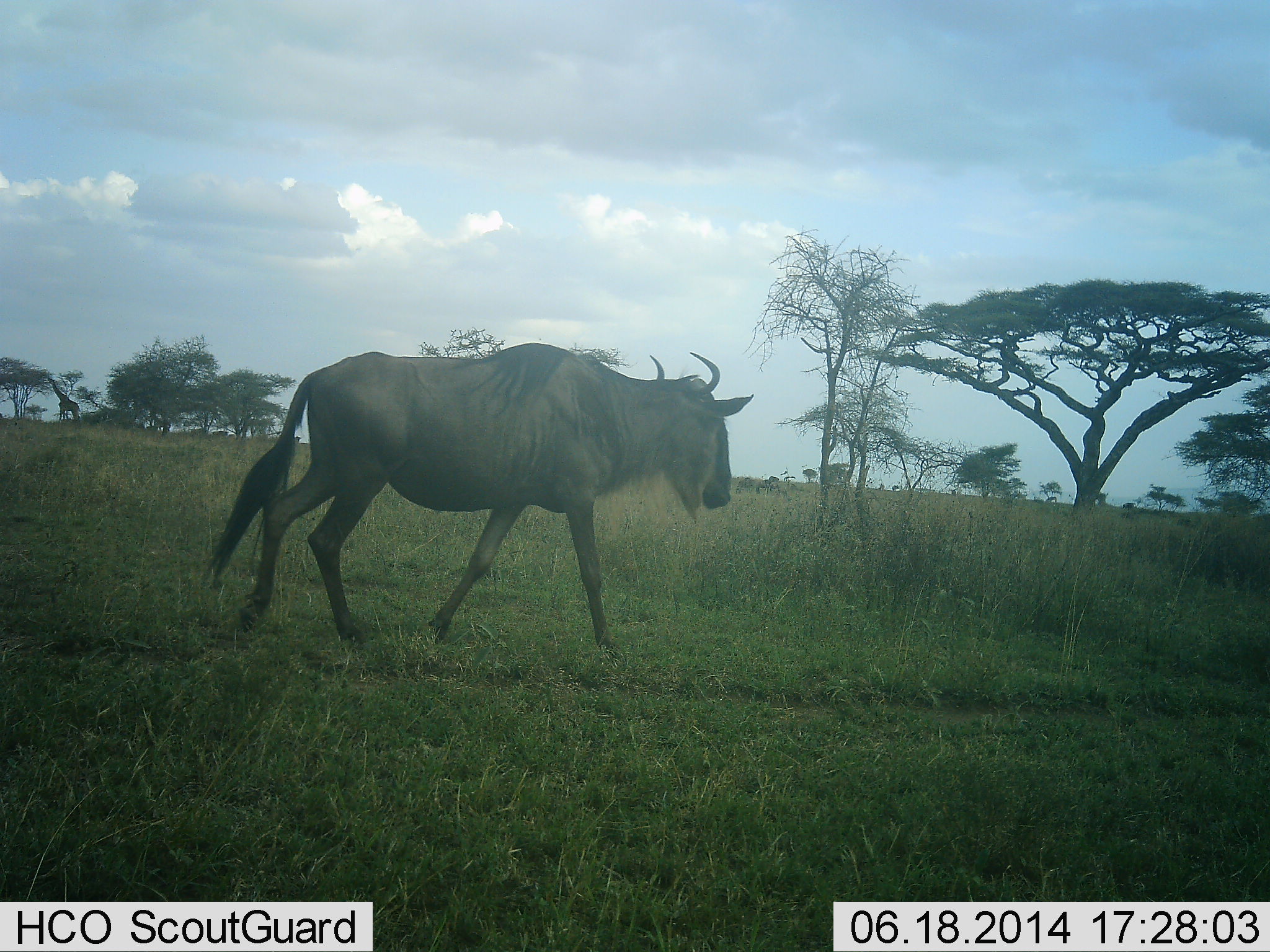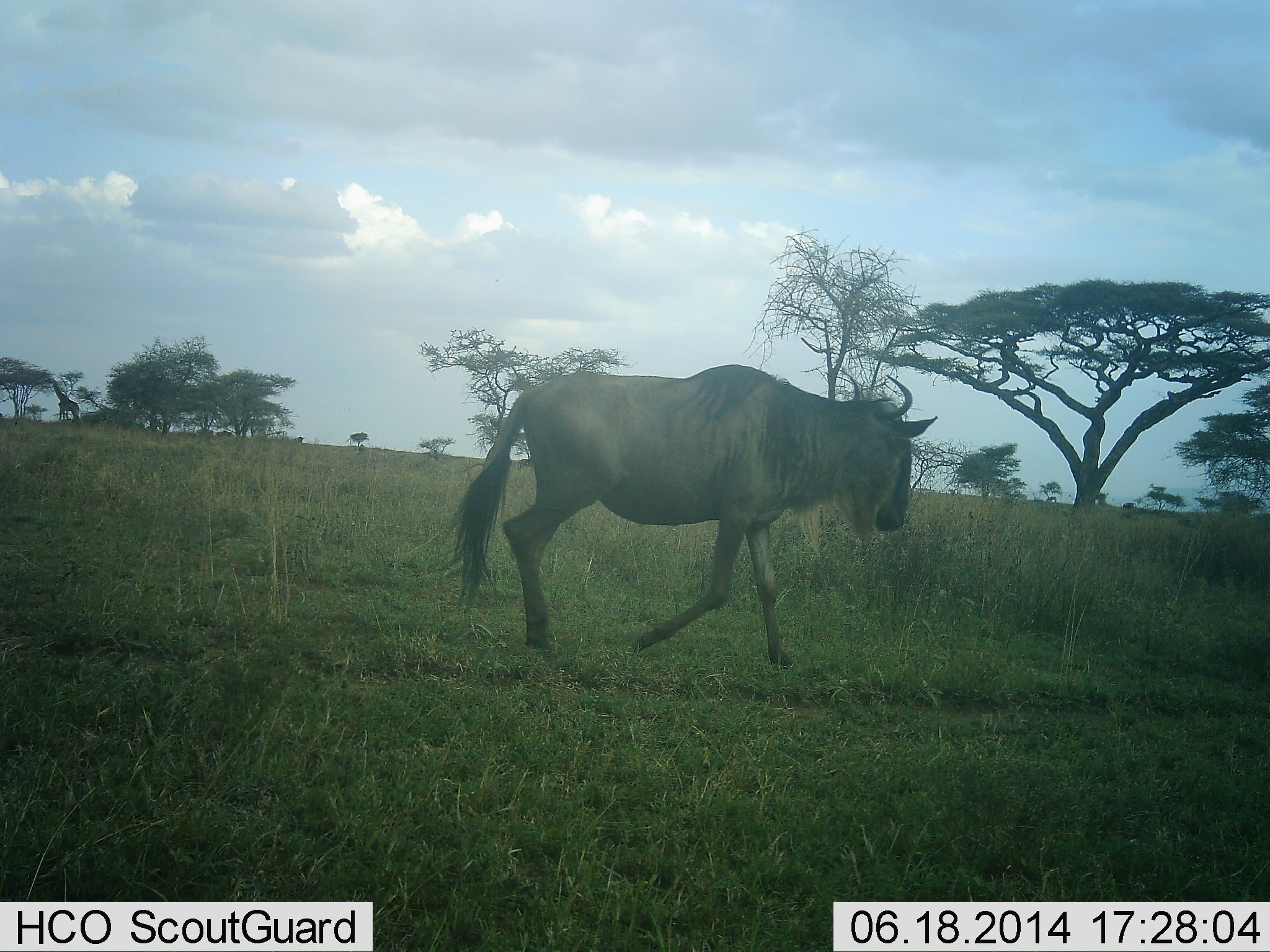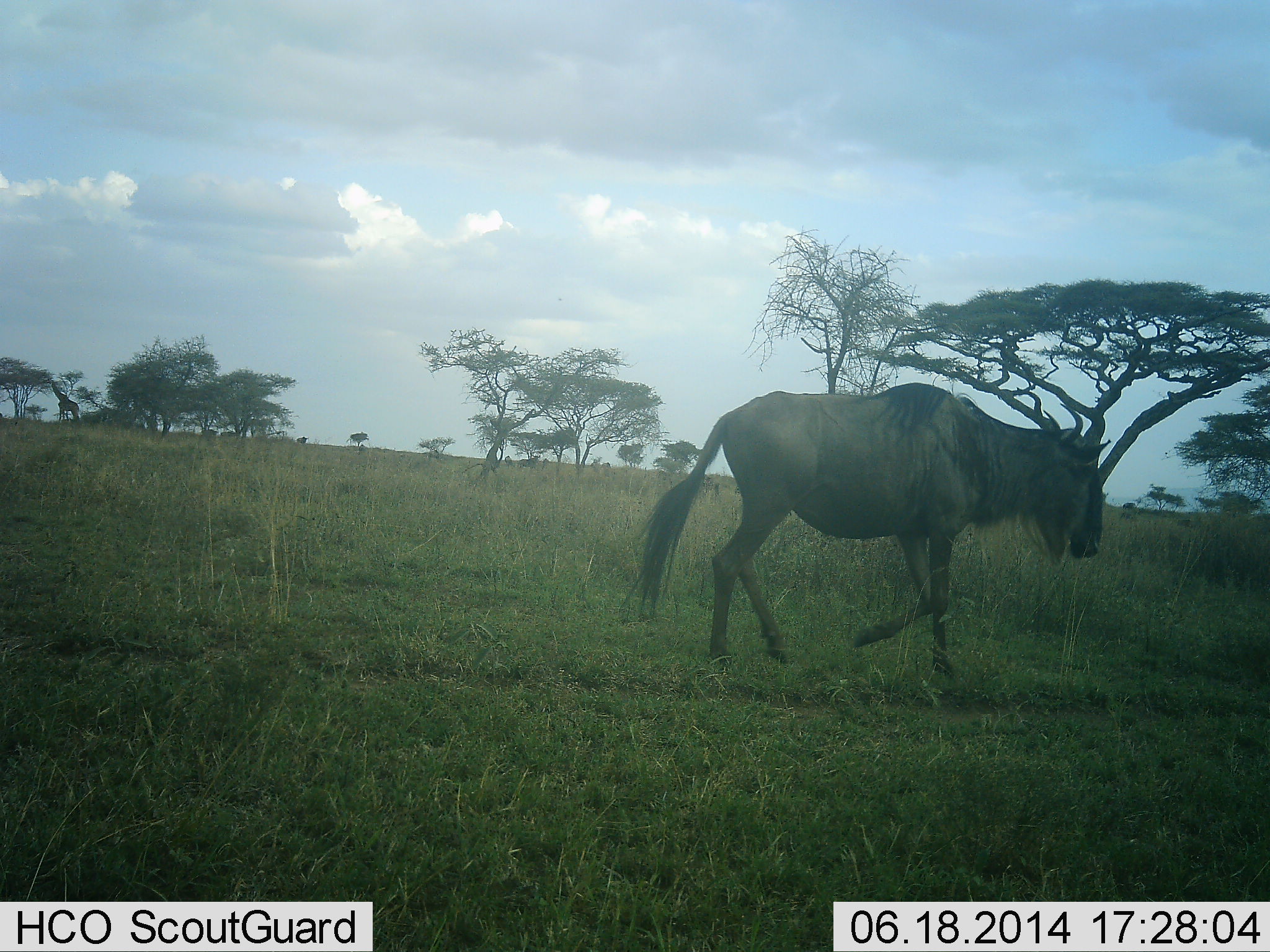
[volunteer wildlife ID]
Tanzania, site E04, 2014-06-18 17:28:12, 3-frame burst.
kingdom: Animalia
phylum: Chordata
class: Mammalia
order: Artiodactyla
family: Bovidae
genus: Connochaetes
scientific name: Connochaetes taurinus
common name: blue wildebeest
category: wildebeest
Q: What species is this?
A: Wildebeest (blue wildebeest) (Connochaetes taurinus).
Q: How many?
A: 1.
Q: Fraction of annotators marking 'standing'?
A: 0%.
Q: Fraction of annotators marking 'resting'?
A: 0%.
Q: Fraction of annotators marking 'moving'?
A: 100%.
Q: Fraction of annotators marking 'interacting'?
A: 0%.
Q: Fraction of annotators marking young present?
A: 0%.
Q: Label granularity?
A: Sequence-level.